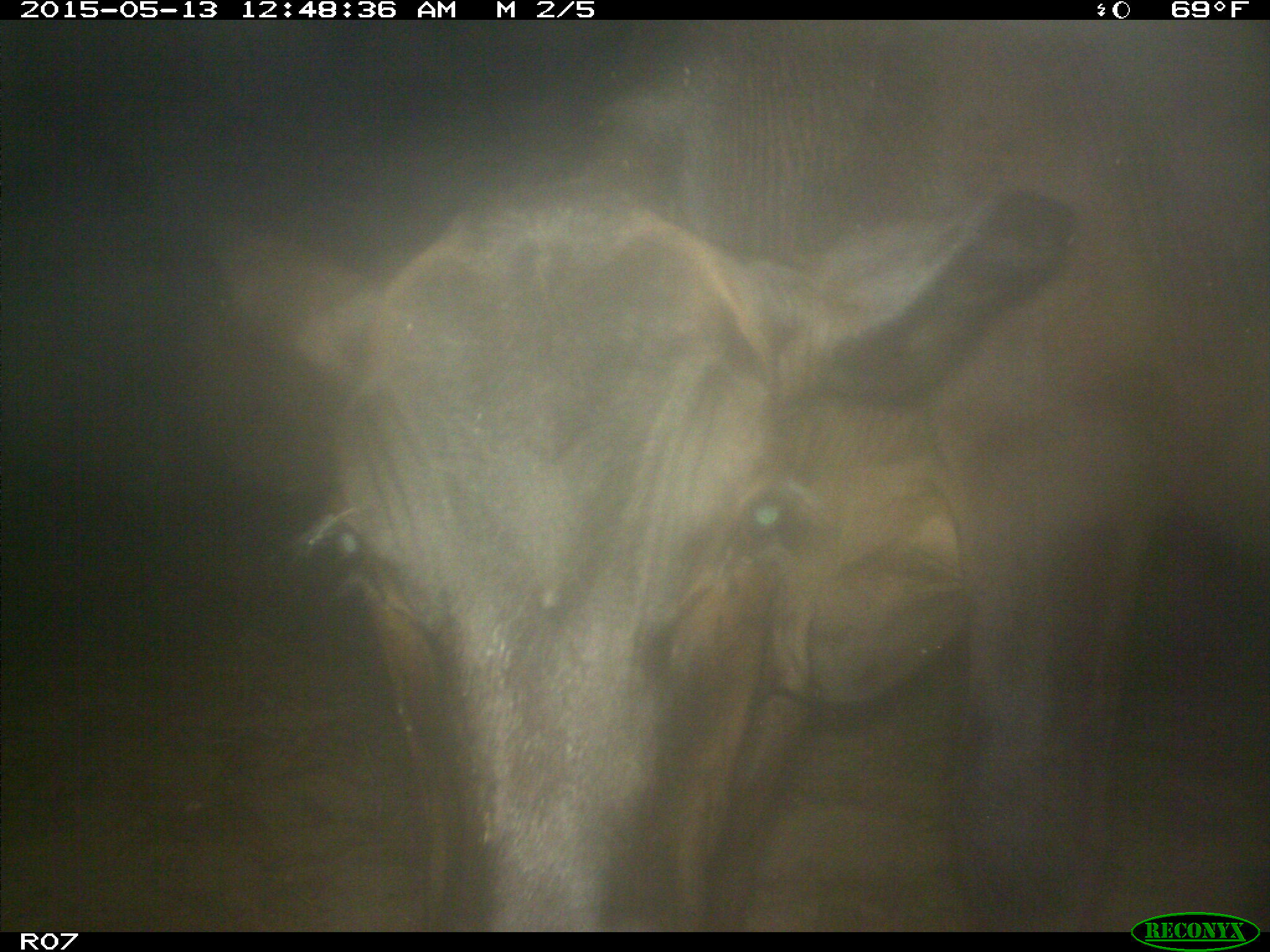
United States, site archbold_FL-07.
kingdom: Animalia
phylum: Chordata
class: Mammalia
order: Artiodactyla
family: Bovidae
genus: Bos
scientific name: Bos taurus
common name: domestic cow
Bos taurus (domestic cow).